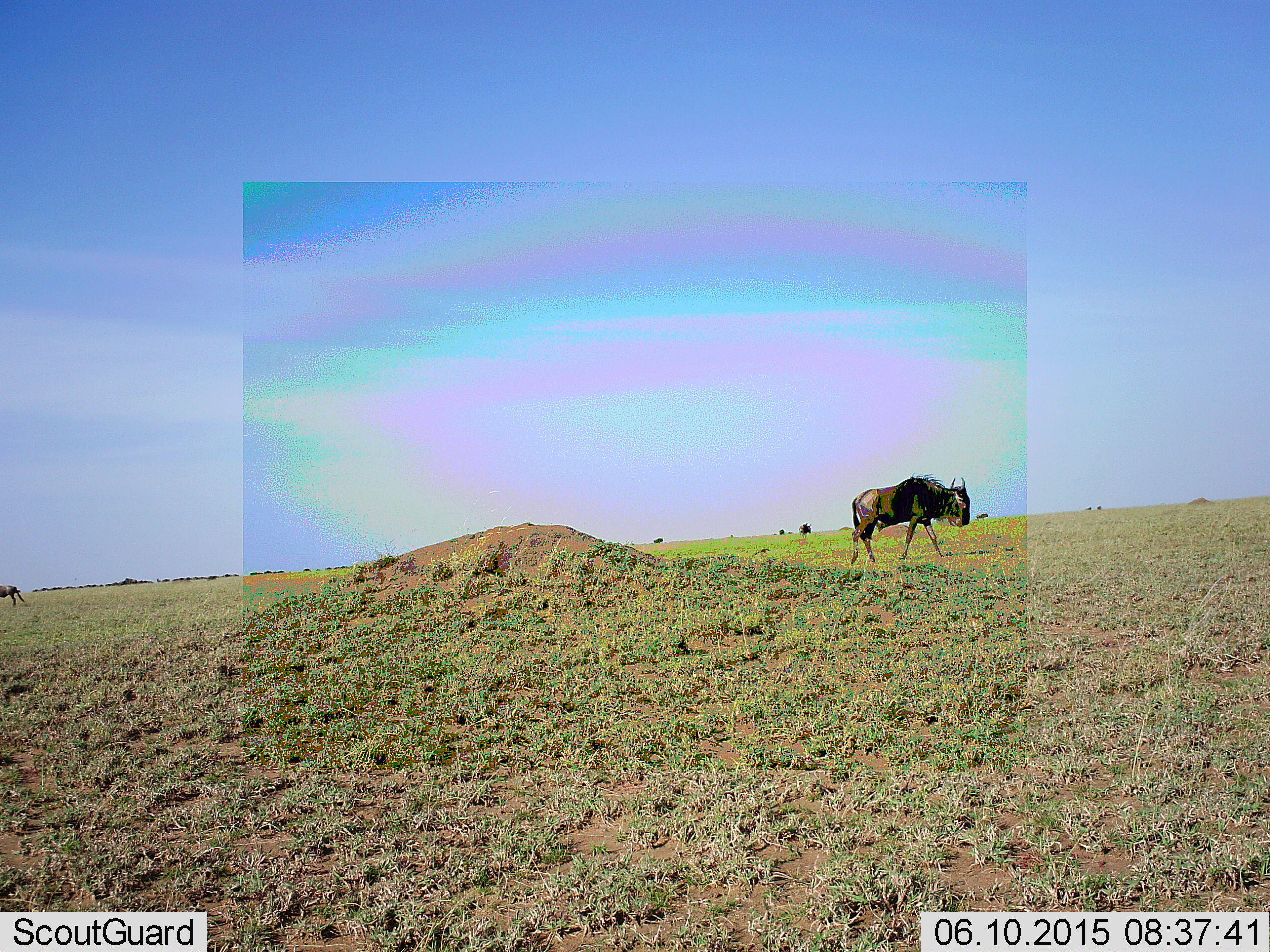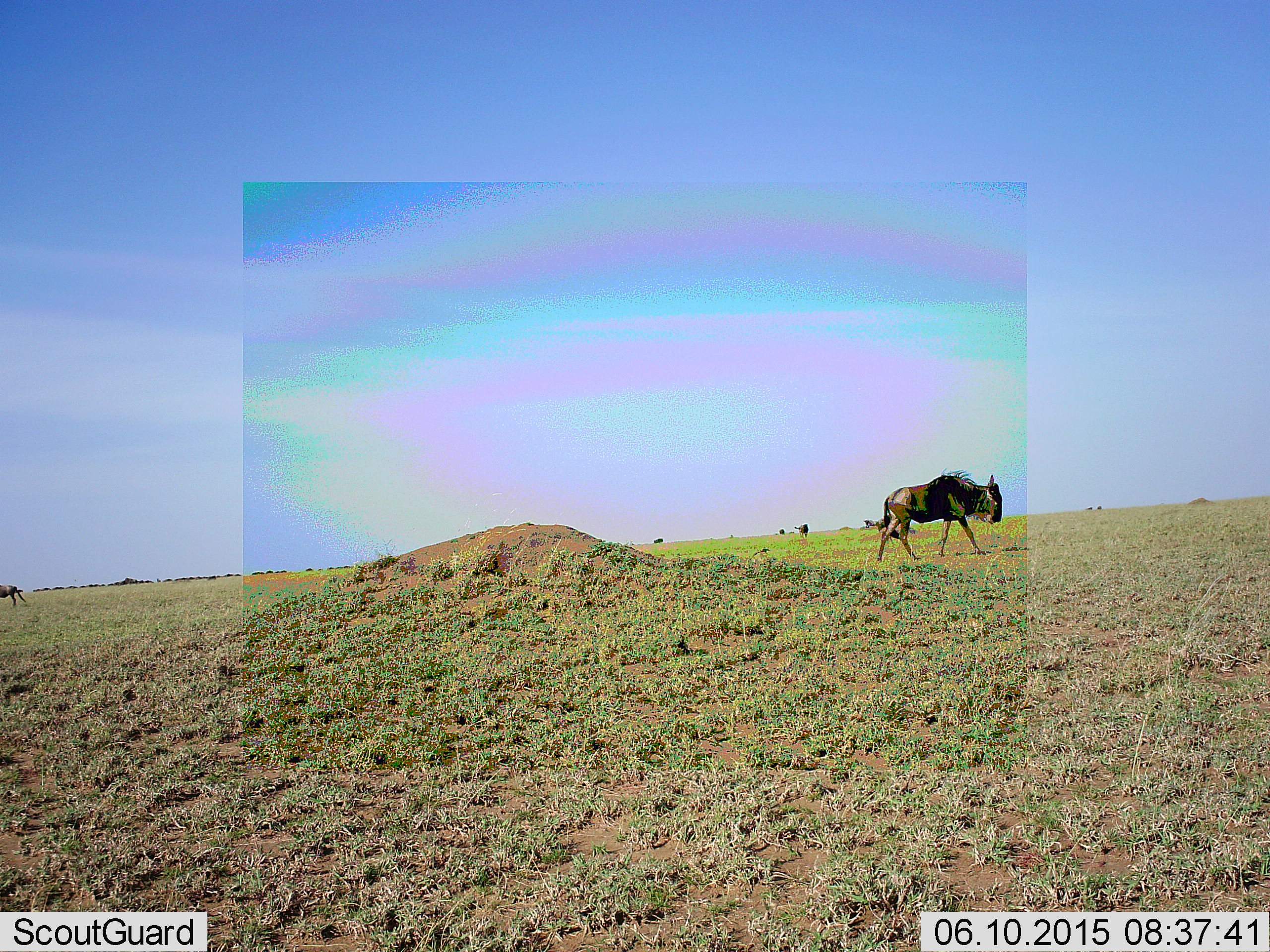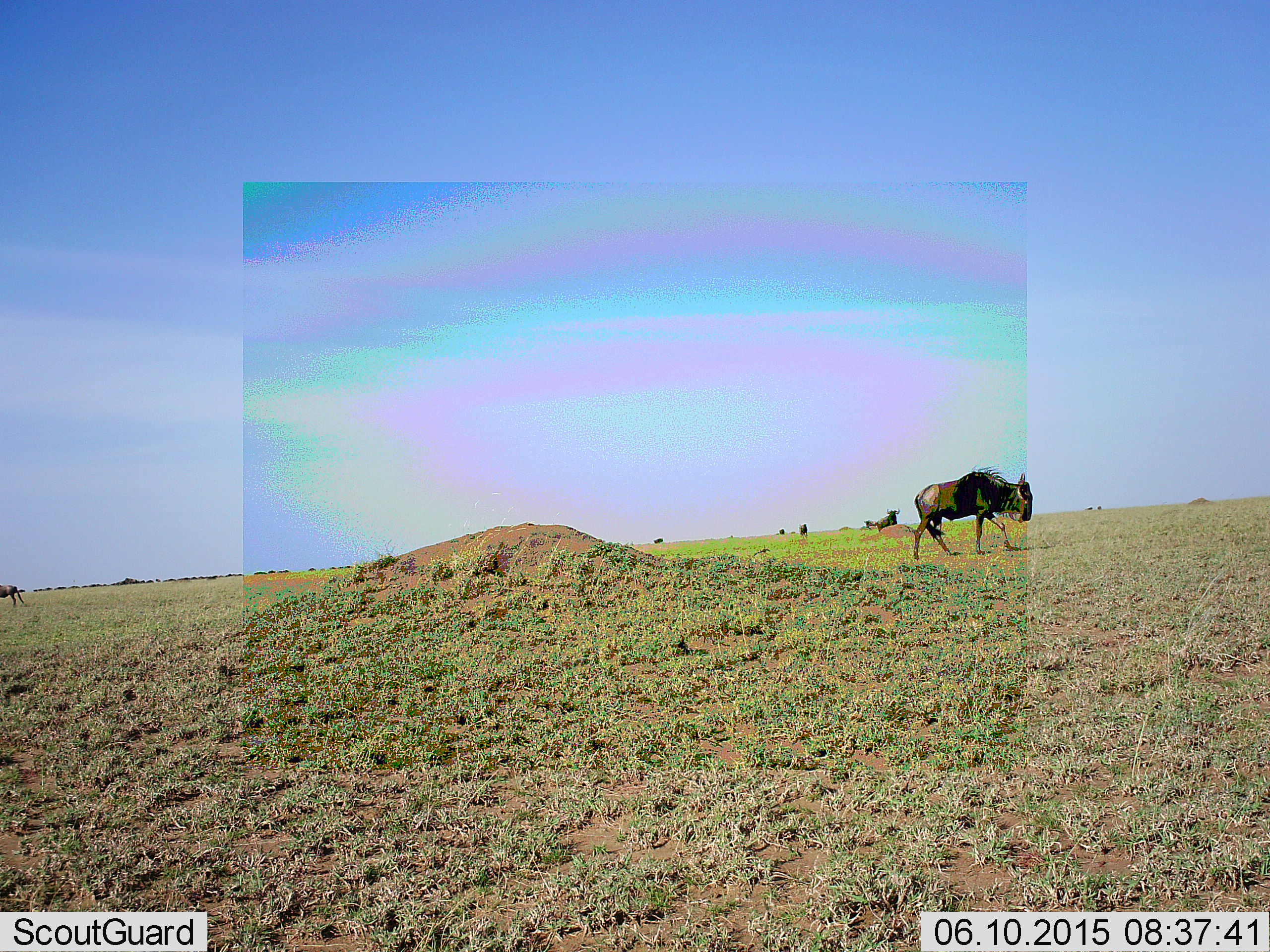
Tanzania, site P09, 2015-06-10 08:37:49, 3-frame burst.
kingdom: Animalia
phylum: Chordata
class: Mammalia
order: Artiodactyla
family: Bovidae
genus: Connochaetes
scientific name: Connochaetes taurinus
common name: blue wildebeest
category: wildebeest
Wildebeest (blue wildebeest) (Connochaetes taurinus), count 1. Behavior (volunteer vote fractions): standing 27%, resting 0%, moving 100%, interacting 0%. Young present (vote fraction): 0%. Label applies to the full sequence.